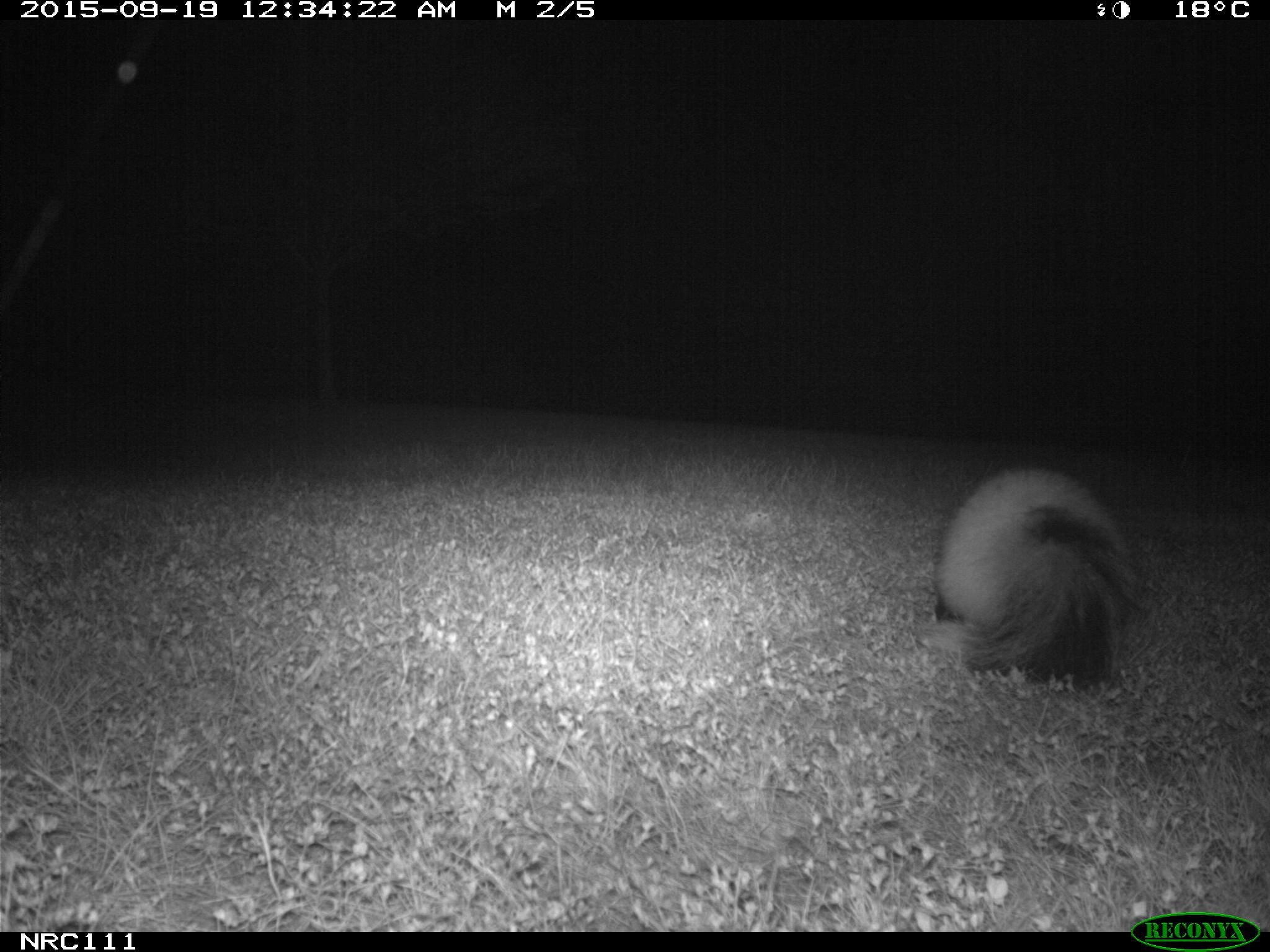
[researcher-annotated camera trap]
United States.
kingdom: Animalia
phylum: Chordata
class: Mammalia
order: Carnivora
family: Mephitidae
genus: Mephitis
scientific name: Mephitis mephitis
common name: striped skunk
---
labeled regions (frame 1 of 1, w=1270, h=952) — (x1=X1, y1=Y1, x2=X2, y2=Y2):
Striped Skunk: (x1=922, y1=460, x2=1138, y2=695)